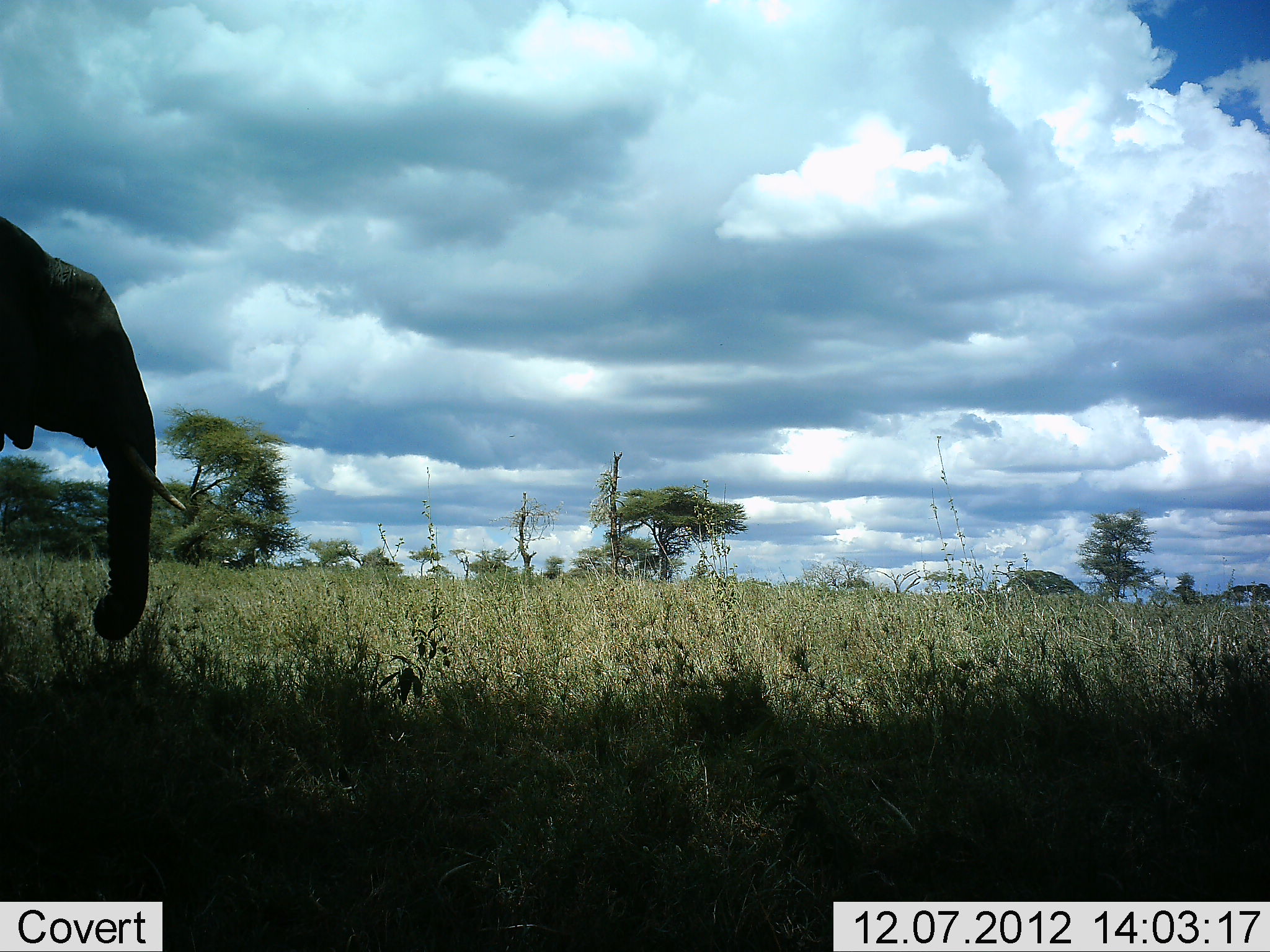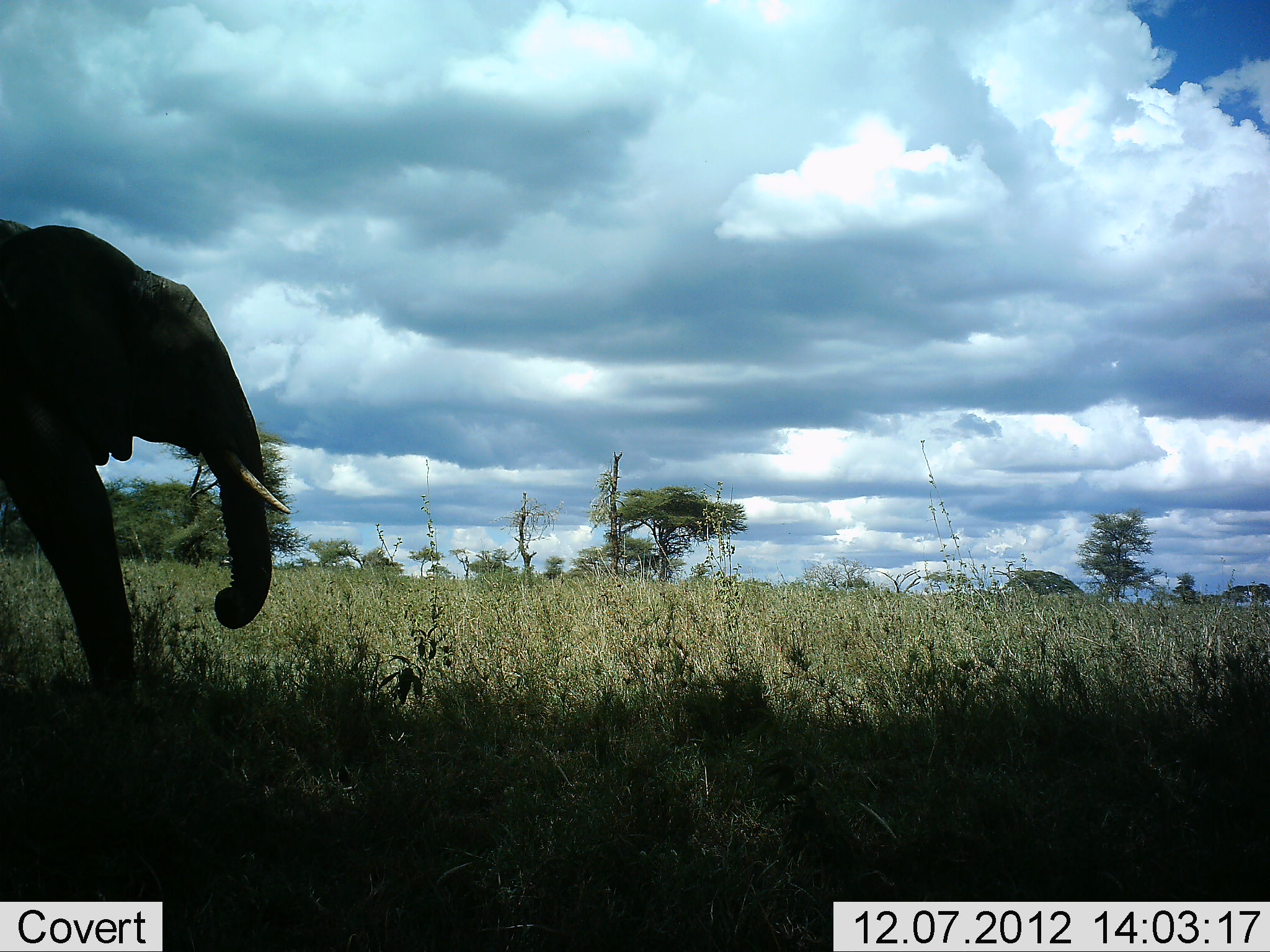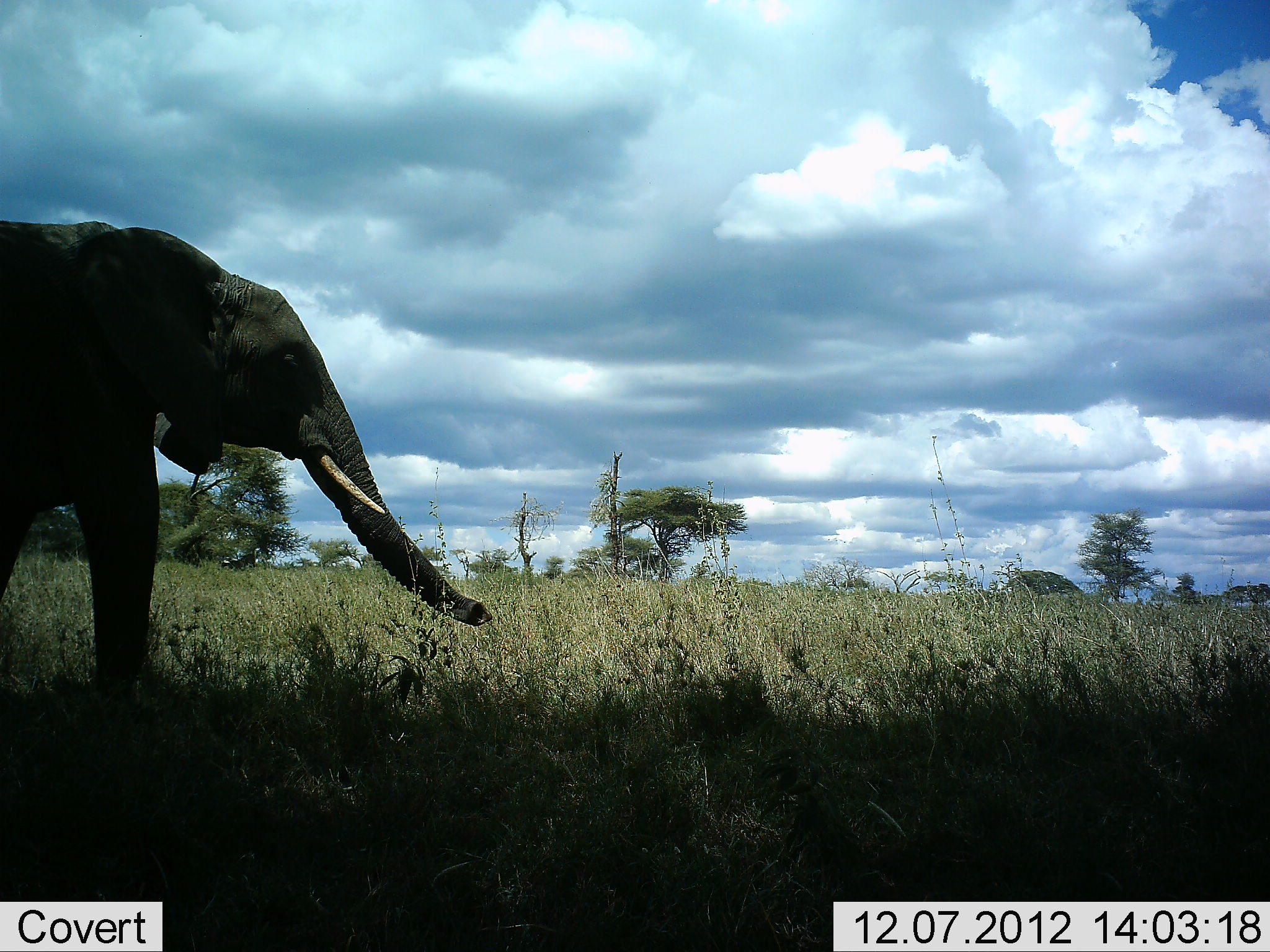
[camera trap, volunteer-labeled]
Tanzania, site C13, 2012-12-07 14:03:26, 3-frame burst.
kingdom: Animalia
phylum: Chordata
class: Mammalia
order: Proboscidea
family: Elephantidae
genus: Loxodonta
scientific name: Loxodonta africana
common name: african bush elephant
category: elephant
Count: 1.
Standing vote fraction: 10%.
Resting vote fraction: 0%.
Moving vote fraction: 90%.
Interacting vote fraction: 0%.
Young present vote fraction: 0%.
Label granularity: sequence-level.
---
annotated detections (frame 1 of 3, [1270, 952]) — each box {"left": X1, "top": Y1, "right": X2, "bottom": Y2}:
animal: {"left": 0, "top": 208, "right": 187, "bottom": 644}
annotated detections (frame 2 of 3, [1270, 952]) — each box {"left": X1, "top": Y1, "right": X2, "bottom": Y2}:
animal: {"left": 1, "top": 216, "right": 297, "bottom": 733}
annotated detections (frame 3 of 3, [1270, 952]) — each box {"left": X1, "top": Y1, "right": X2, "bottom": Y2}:
animal: {"left": 0, "top": 213, "right": 497, "bottom": 714}